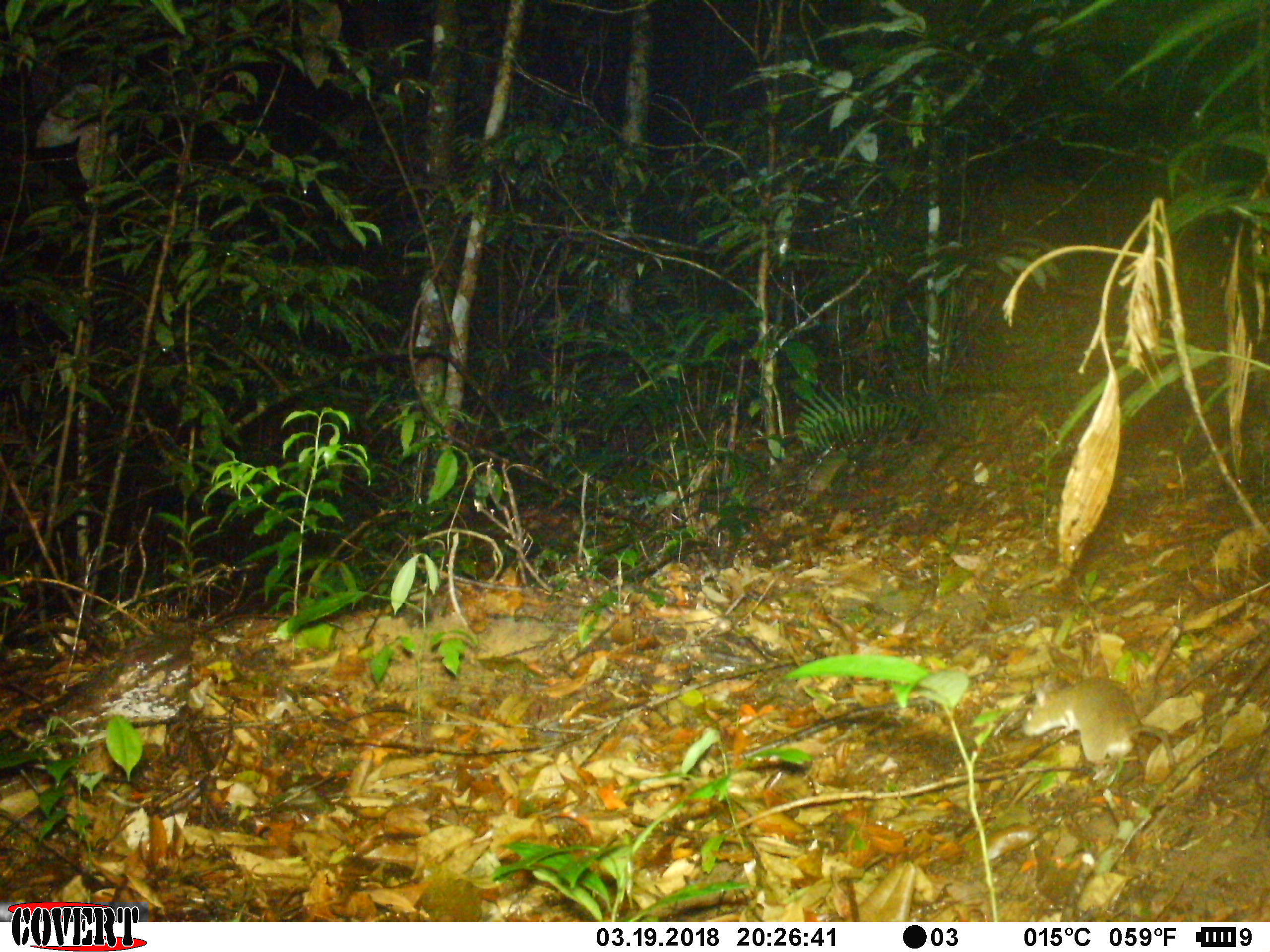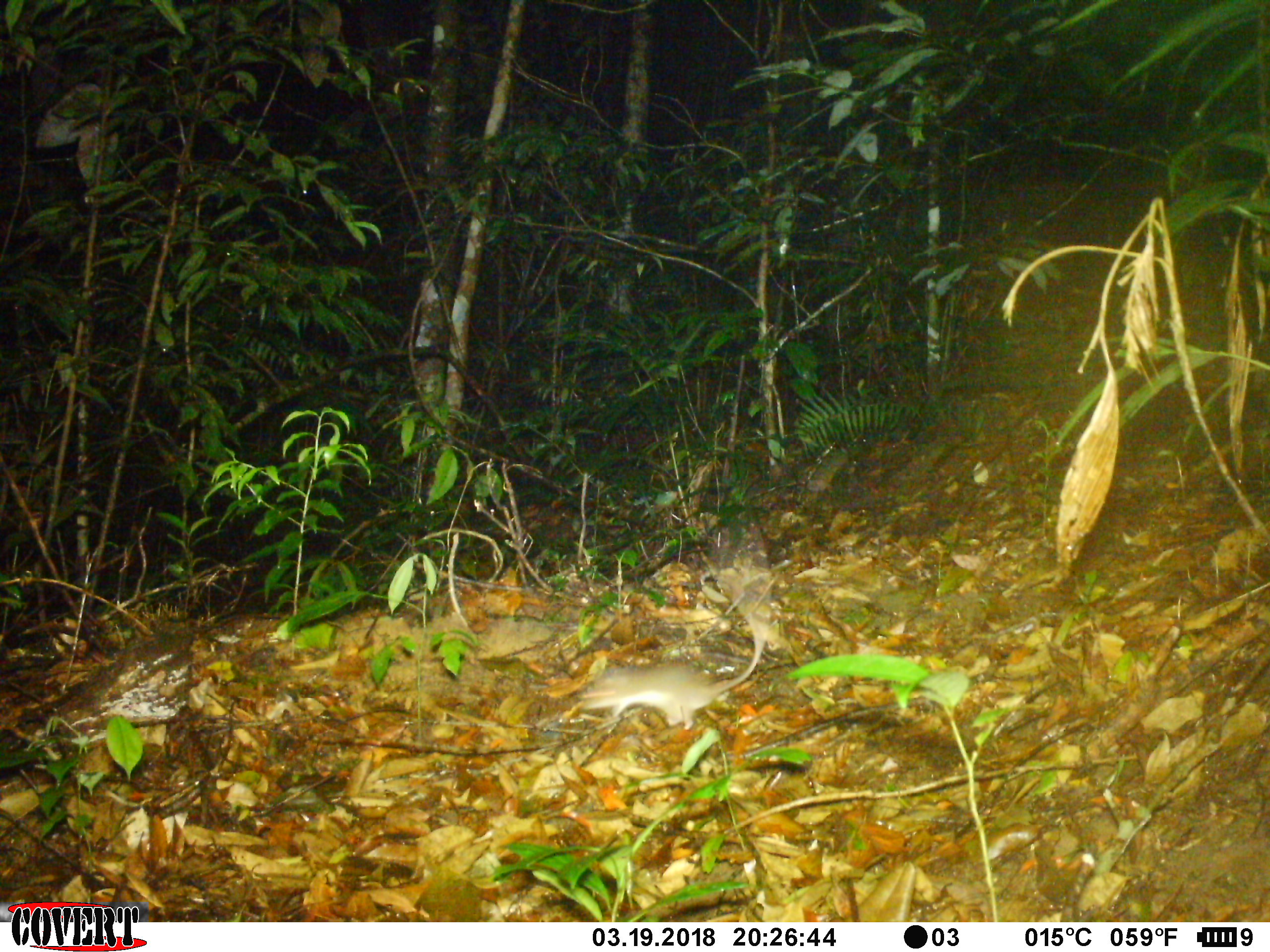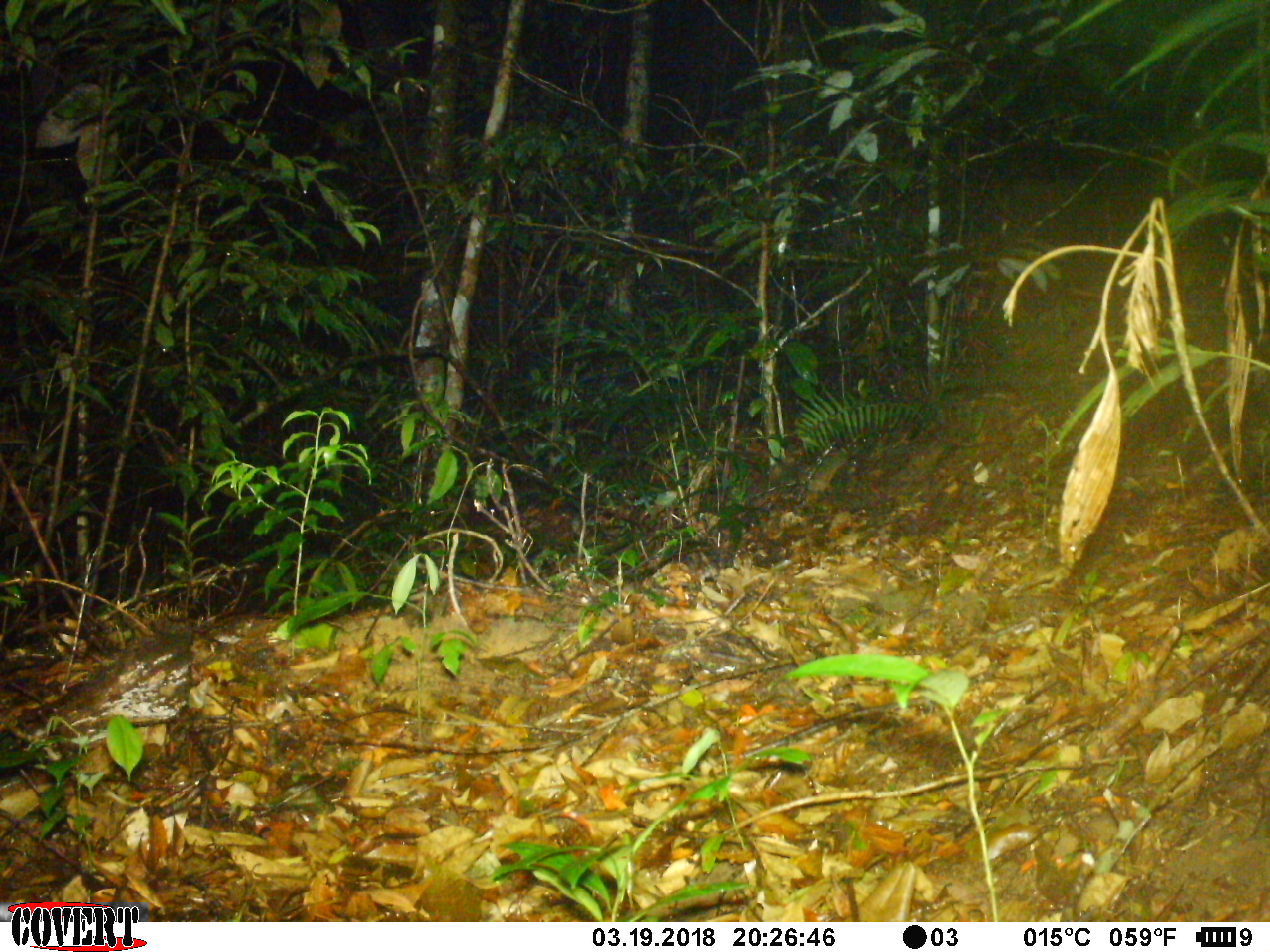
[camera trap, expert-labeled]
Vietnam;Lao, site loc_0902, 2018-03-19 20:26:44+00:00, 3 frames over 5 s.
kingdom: Animalia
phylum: Chordata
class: Mammalia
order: Rodentia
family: Muridae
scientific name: Muridae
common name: old-world mice and rats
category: unidentified murid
Unidentified murid (old-world mice and rats) (Muridae). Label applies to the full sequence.